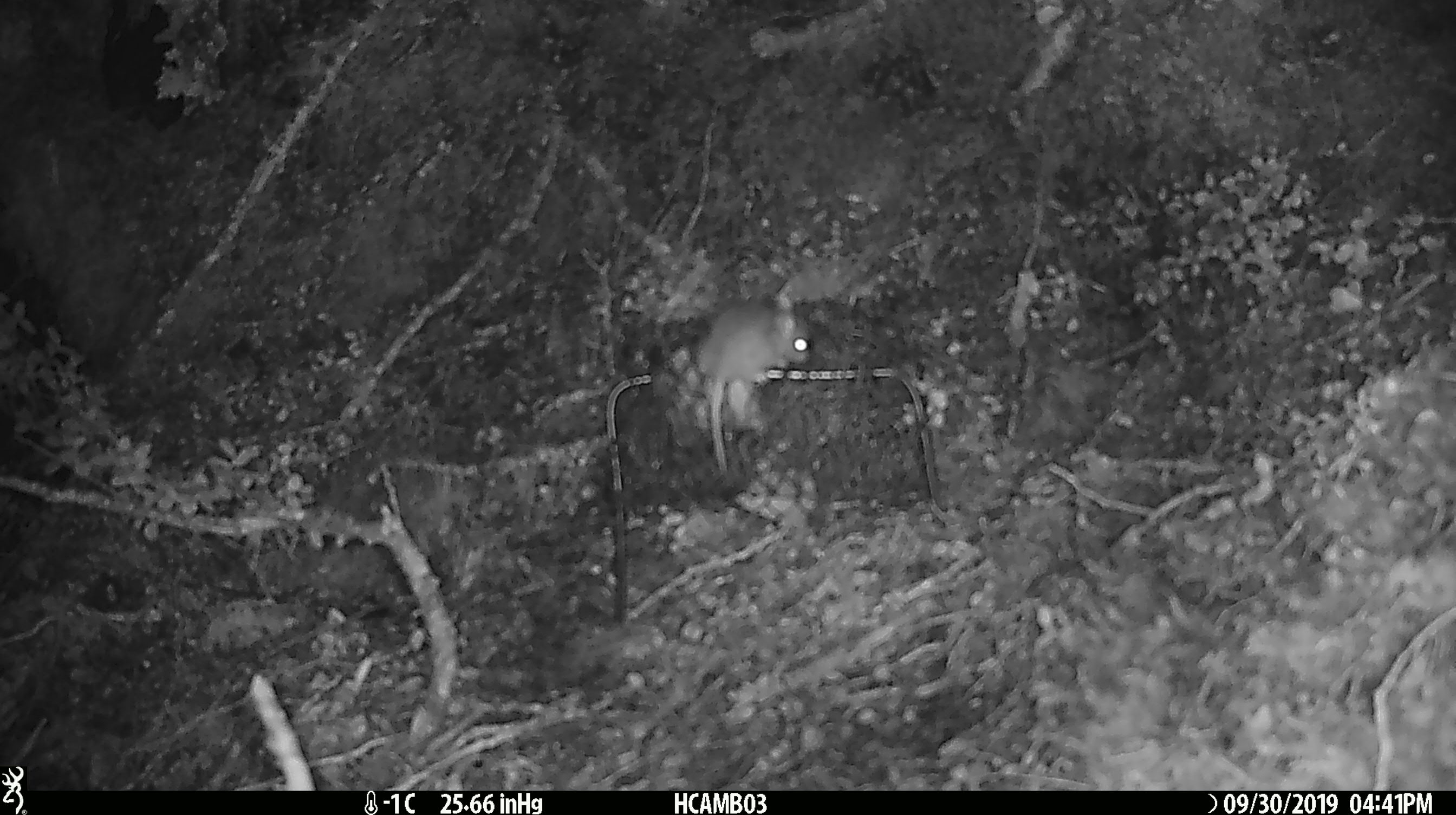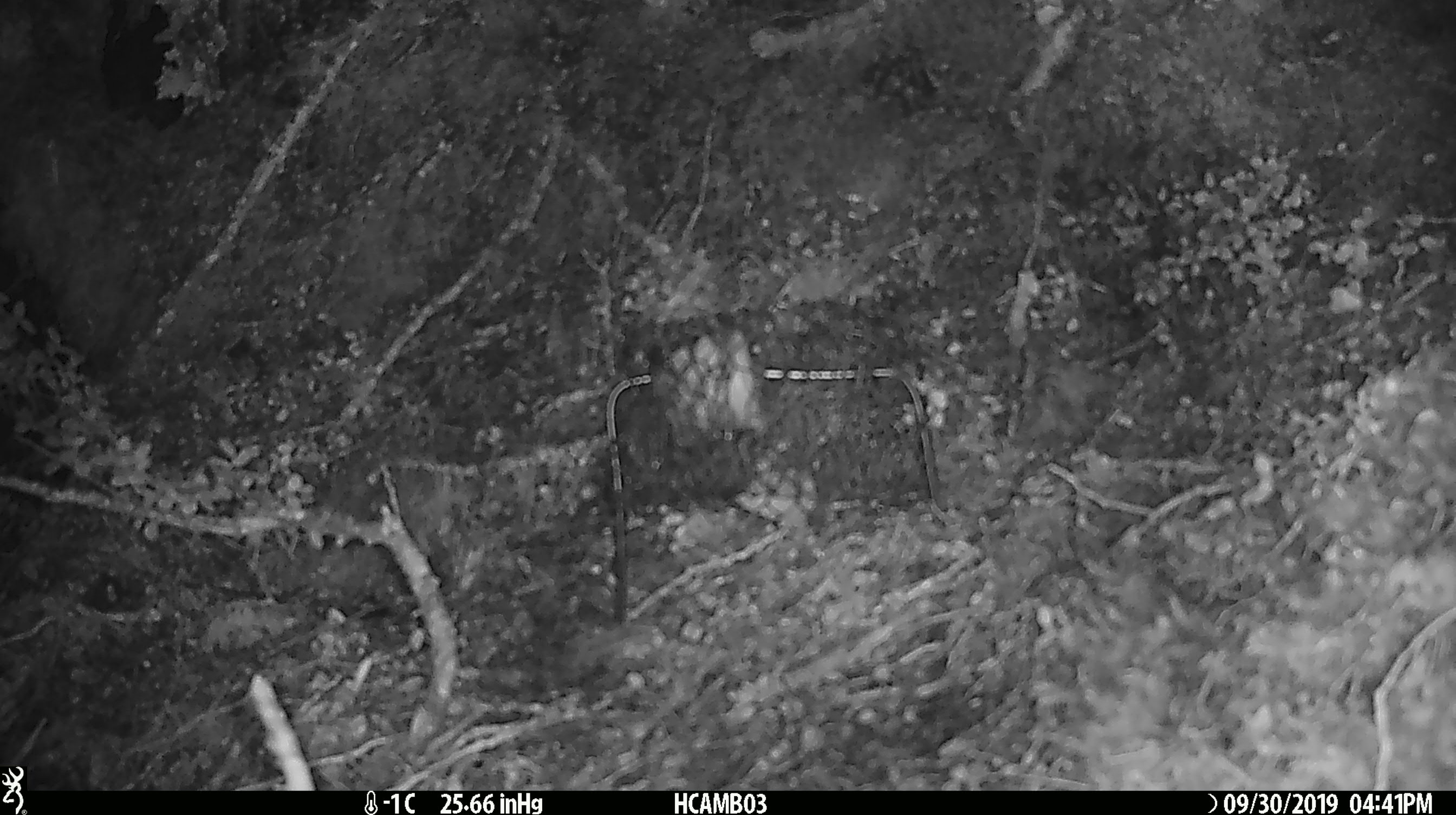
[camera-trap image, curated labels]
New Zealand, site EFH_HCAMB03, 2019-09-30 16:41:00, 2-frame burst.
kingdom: Animalia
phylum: Chordata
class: Mammalia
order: Rodentia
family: Muridae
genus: Mus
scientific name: Mus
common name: mouse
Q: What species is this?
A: Mouse (Mus).